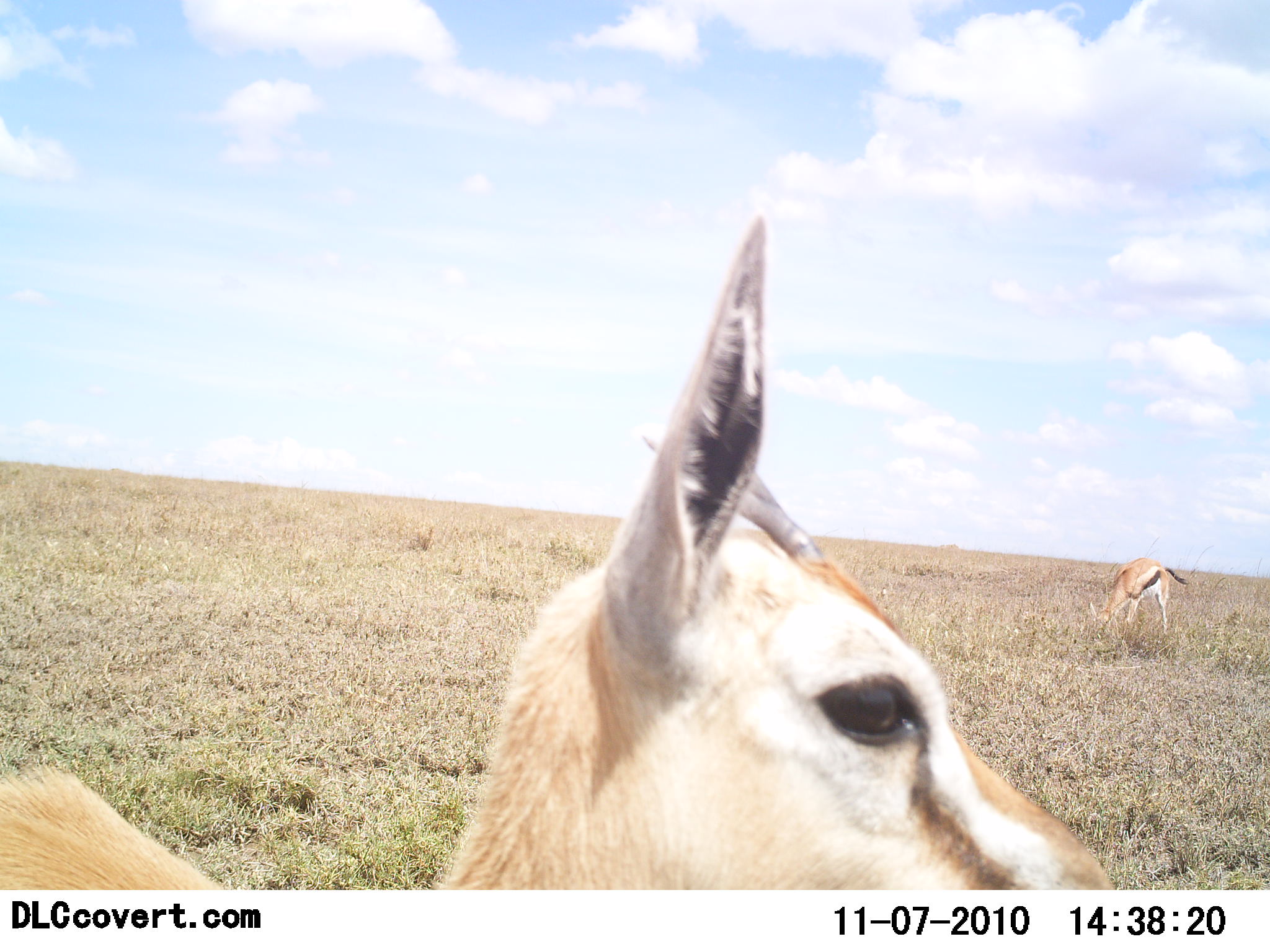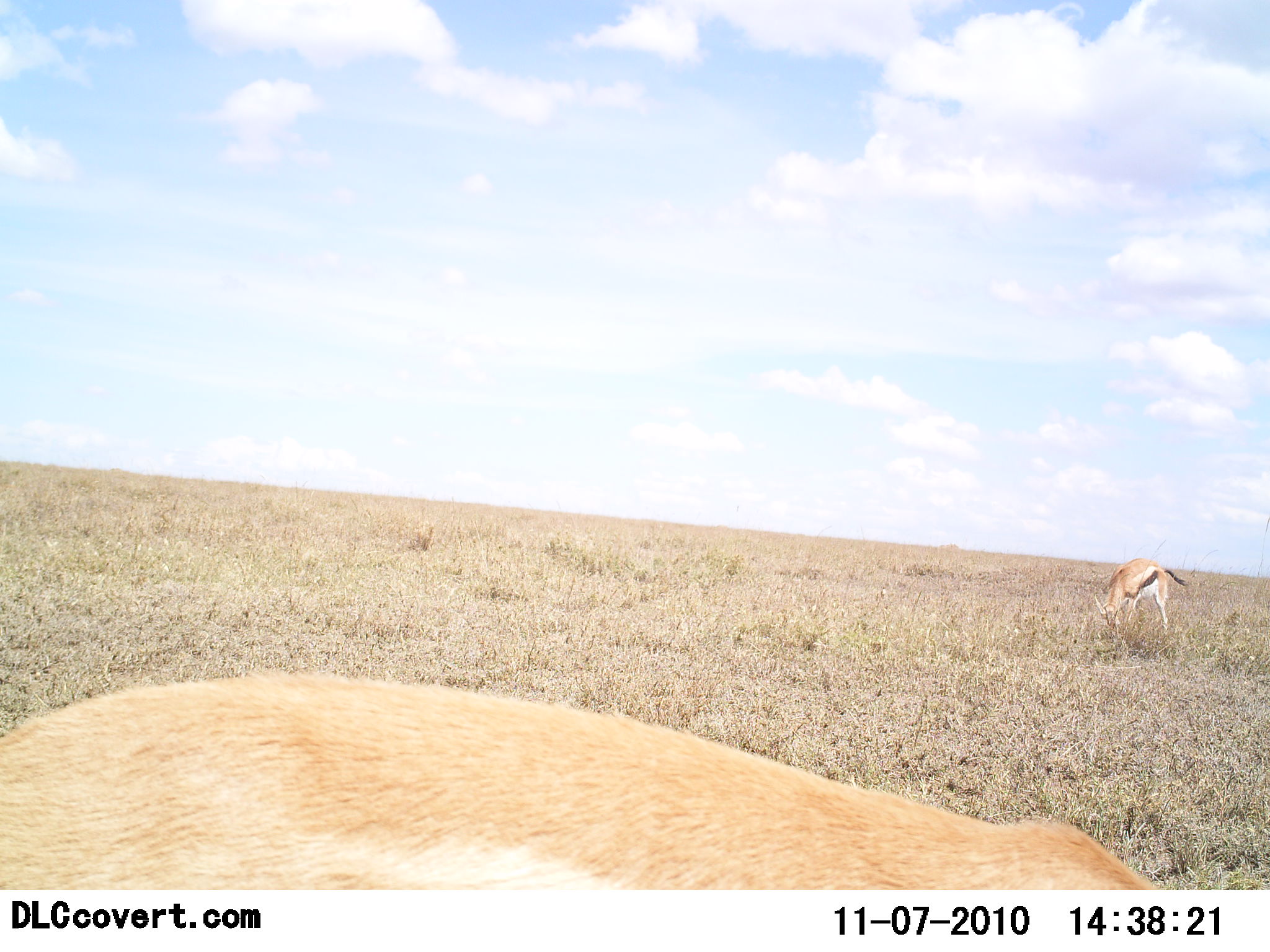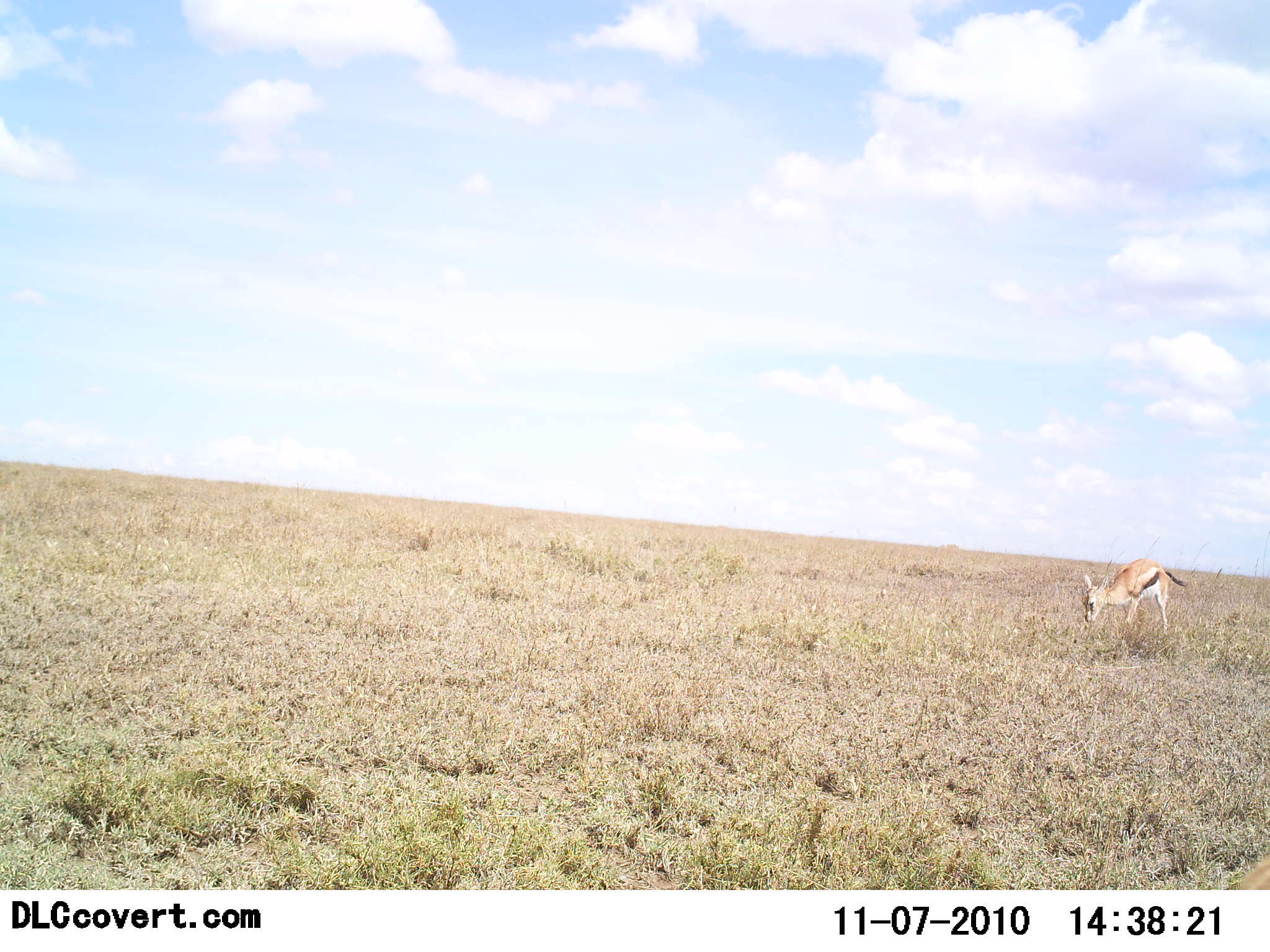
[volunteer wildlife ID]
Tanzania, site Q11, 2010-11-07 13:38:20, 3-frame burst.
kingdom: Animalia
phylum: Chordata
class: Mammalia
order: Artiodactyla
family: Bovidae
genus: Eudorcas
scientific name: Eudorcas thomsonii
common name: thomson's gazelle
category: gazellethomsons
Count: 2.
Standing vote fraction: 24%.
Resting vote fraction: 6%.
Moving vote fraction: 24%.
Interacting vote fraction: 0%.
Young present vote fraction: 0%.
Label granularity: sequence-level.